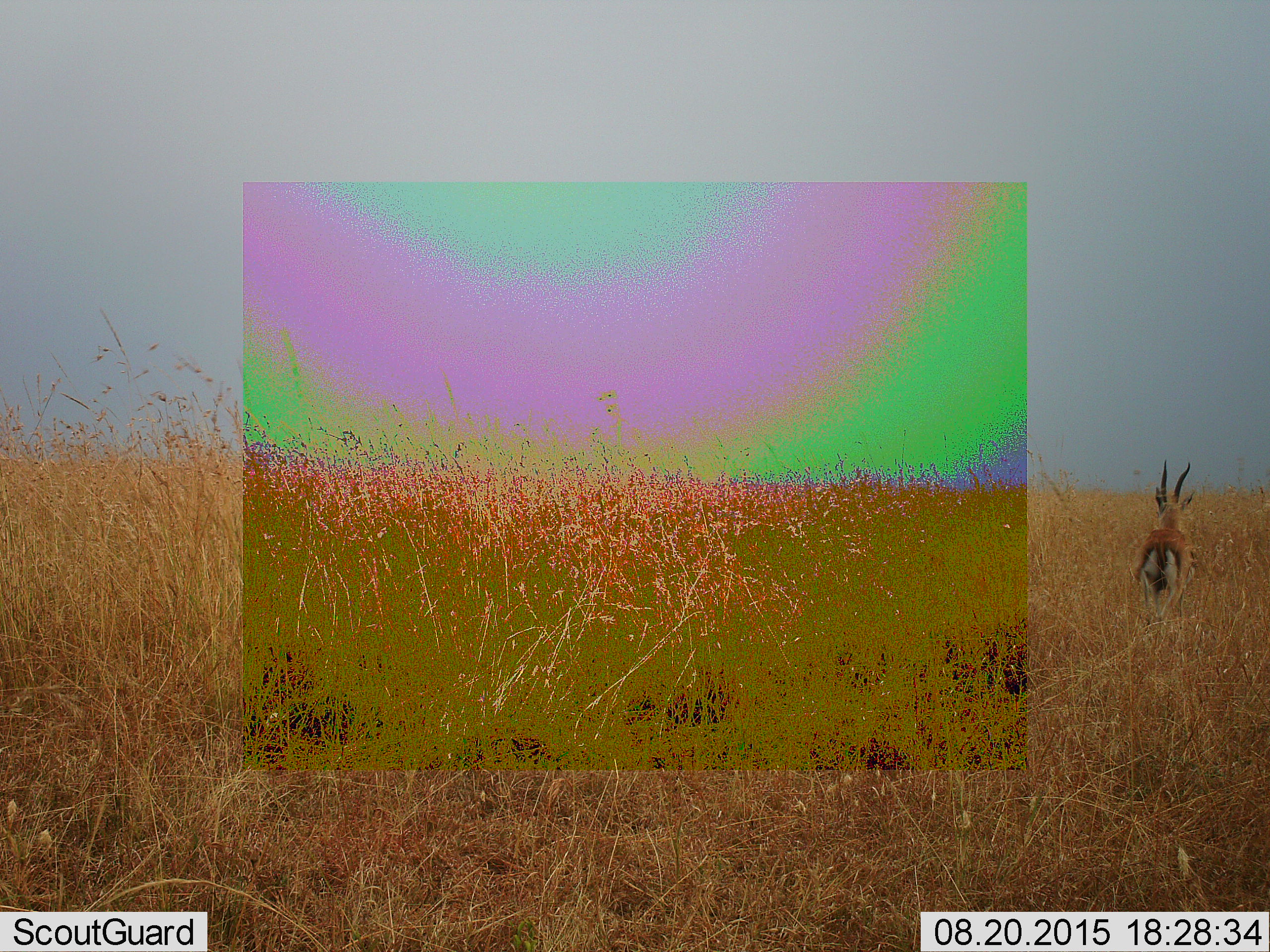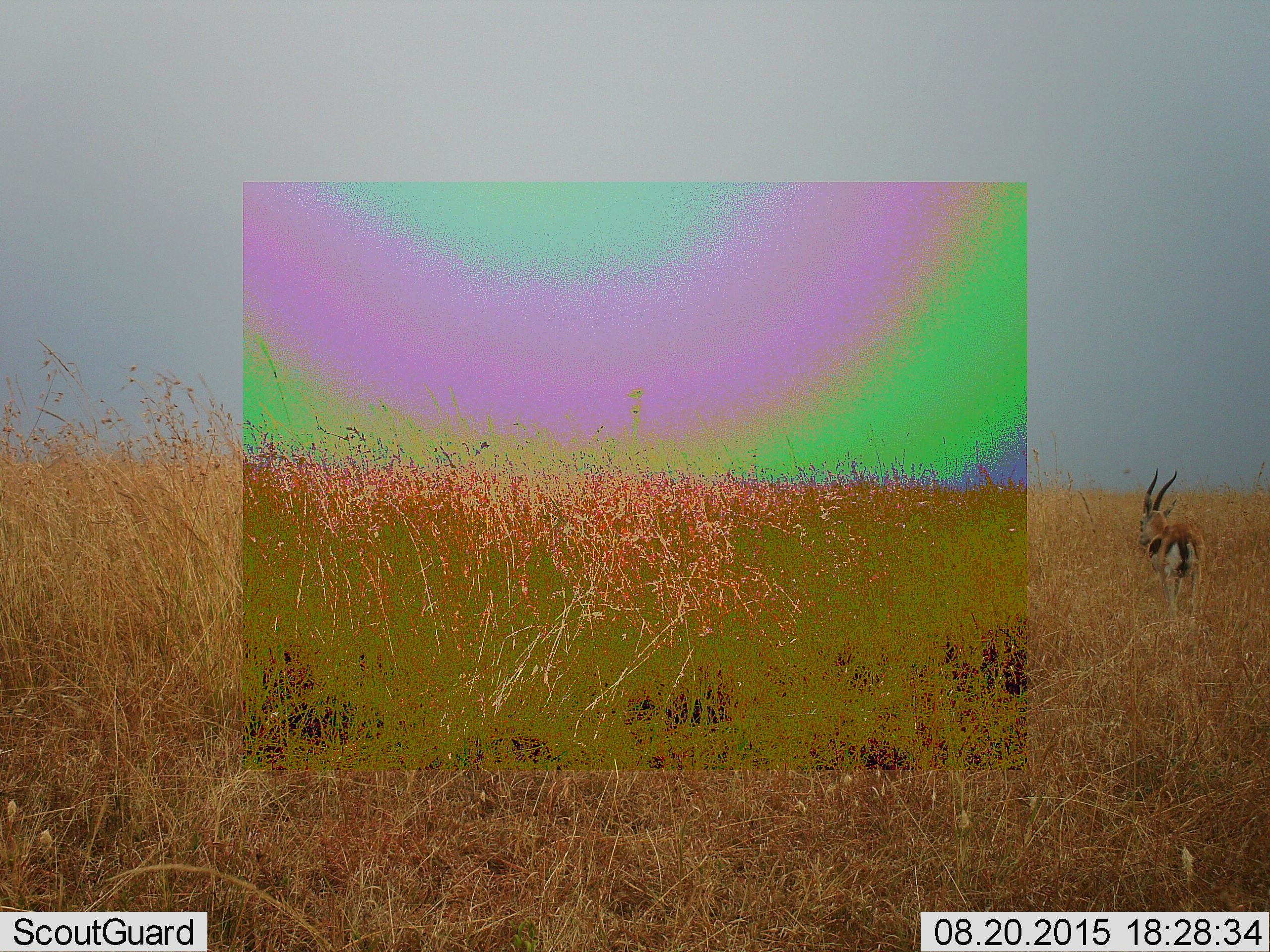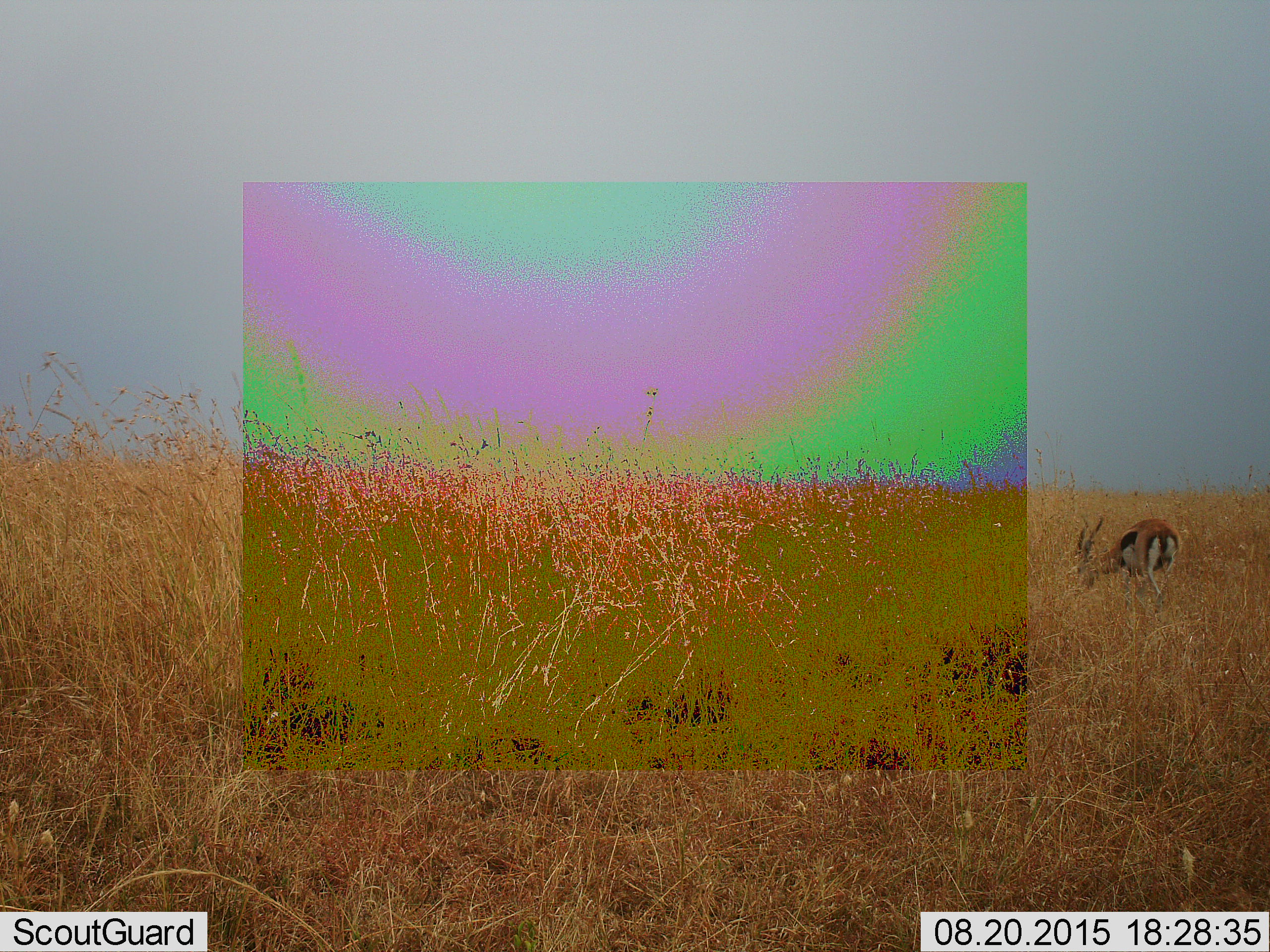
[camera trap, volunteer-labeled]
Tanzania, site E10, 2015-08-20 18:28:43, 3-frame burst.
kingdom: Animalia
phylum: Chordata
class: Mammalia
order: Artiodactyla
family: Bovidae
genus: Eudorcas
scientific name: Eudorcas thomsonii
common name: thomson's gazelle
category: gazellethomsons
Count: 1.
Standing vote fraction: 70%.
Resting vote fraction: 0%.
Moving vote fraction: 30%.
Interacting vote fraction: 0%.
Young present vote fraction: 0%.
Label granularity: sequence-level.